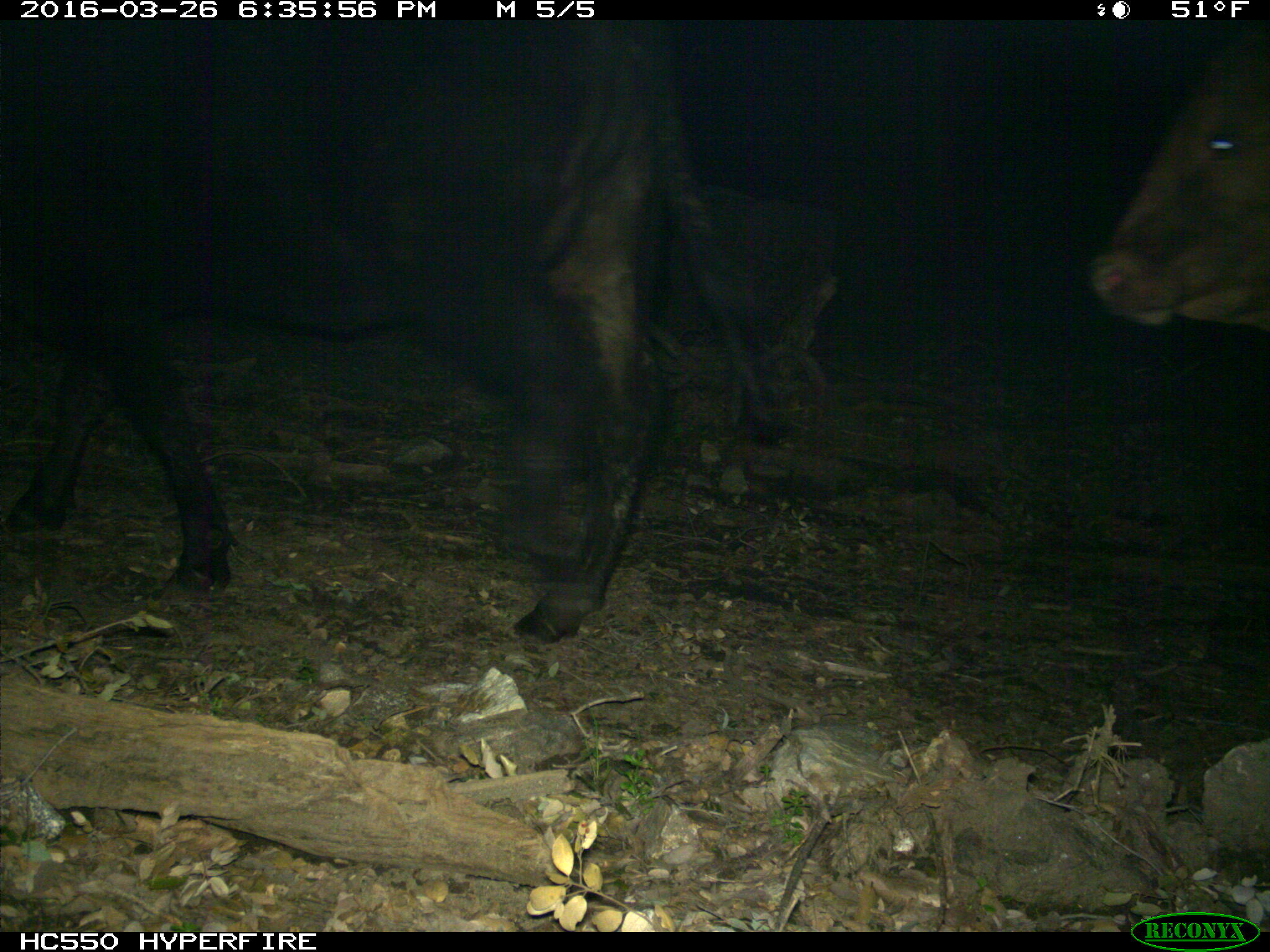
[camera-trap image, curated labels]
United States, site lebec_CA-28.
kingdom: Animalia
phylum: Chordata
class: Mammalia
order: Artiodactyla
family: Bovidae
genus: Bos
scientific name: Bos taurus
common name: domestic cow